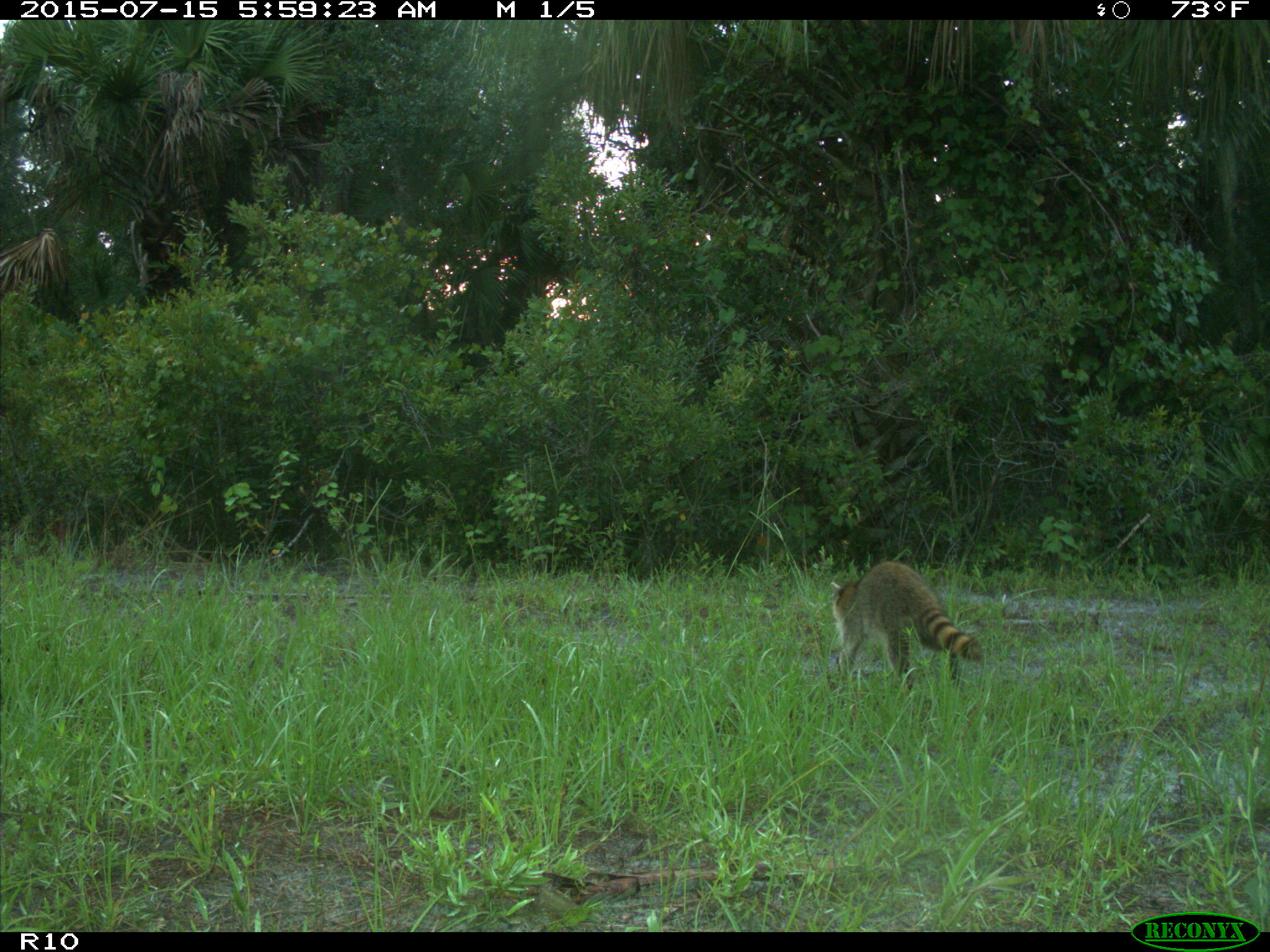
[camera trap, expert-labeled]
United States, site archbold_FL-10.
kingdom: Animalia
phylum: Chordata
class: Mammalia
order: Carnivora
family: Procyonidae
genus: Procyon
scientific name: Procyon lotor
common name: common raccoon